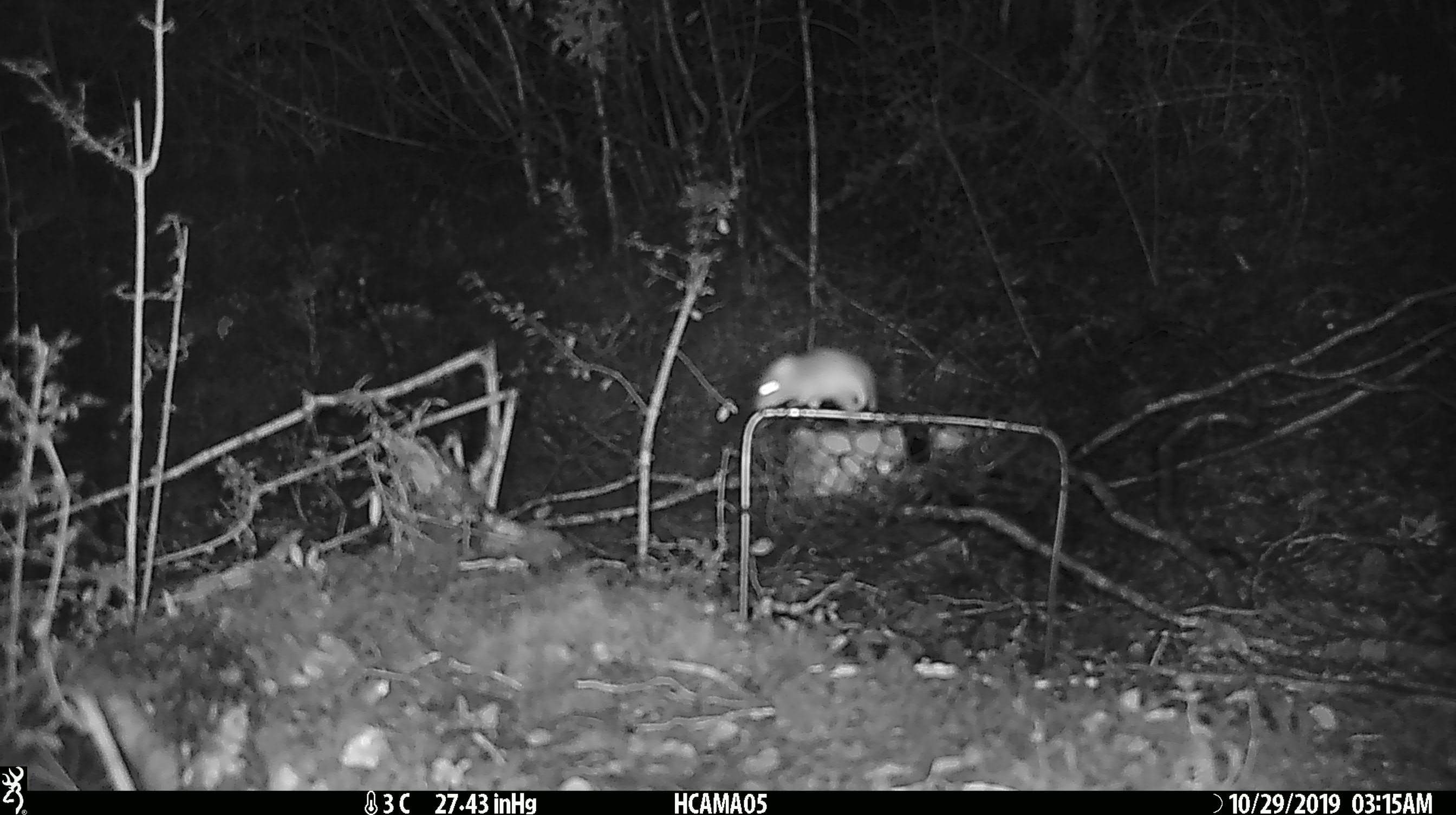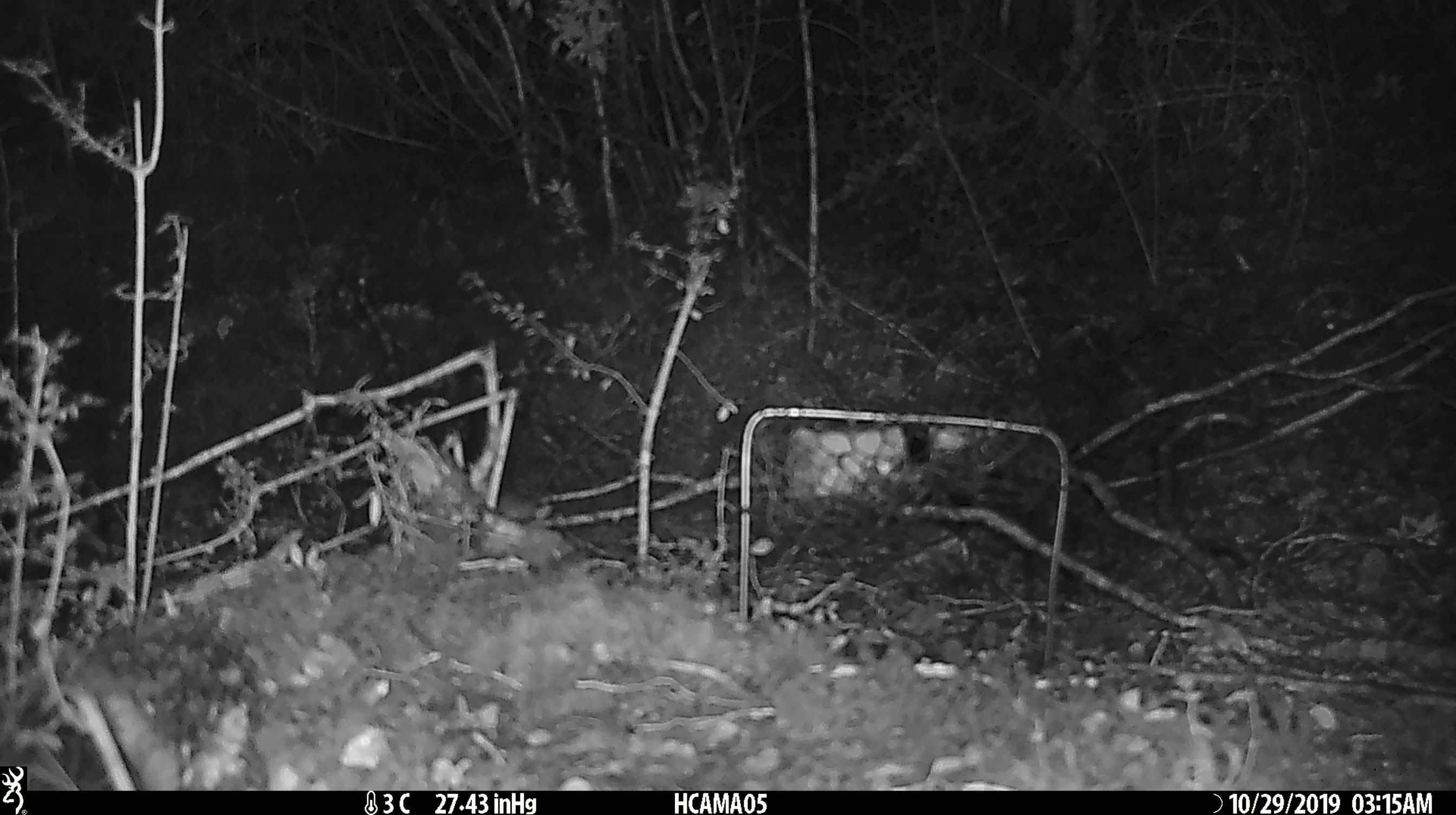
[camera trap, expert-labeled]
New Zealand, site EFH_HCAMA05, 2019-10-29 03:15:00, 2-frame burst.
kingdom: Animalia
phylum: Chordata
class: Mammalia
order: Rodentia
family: Muridae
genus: Mus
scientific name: Mus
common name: mouse